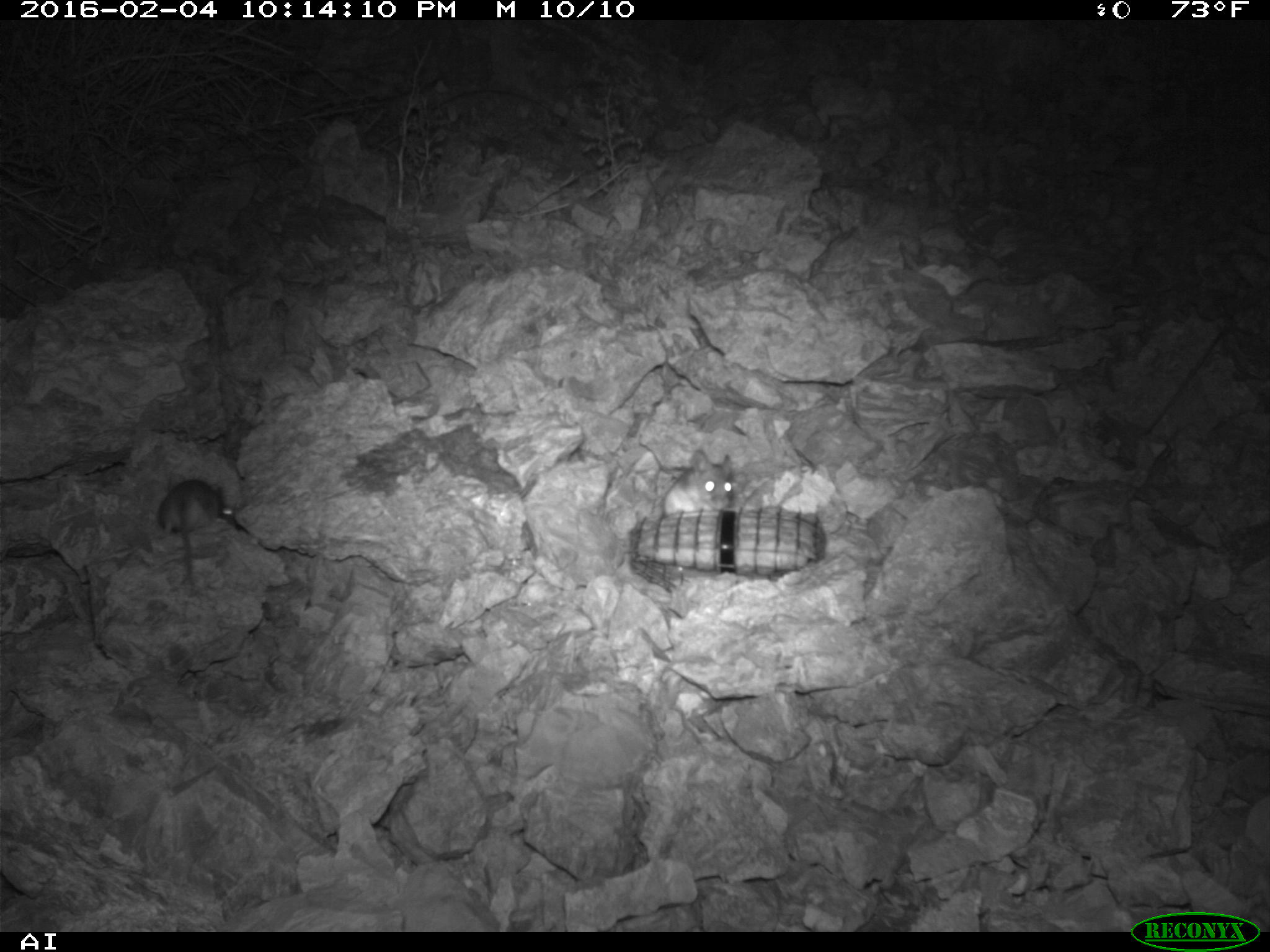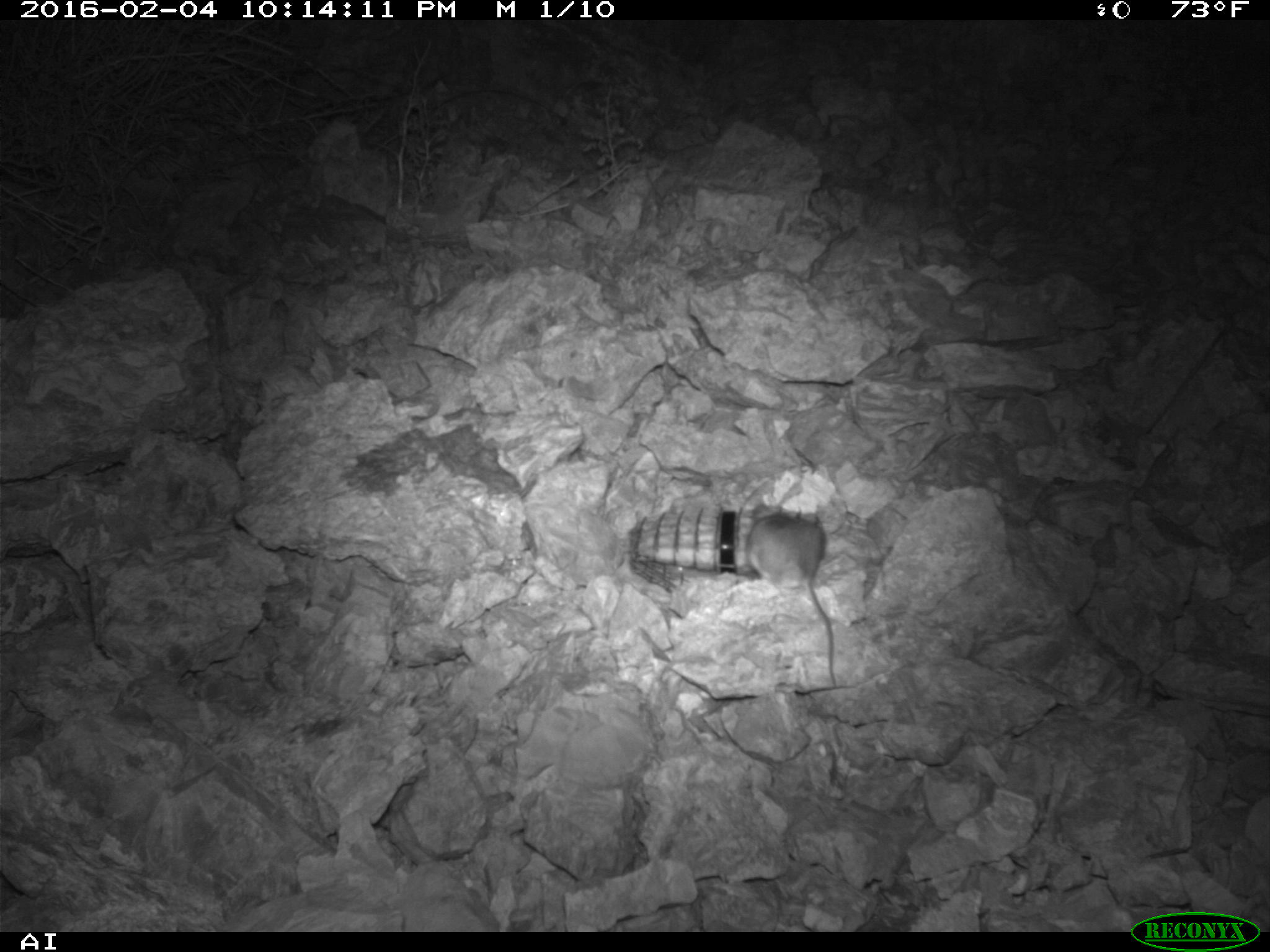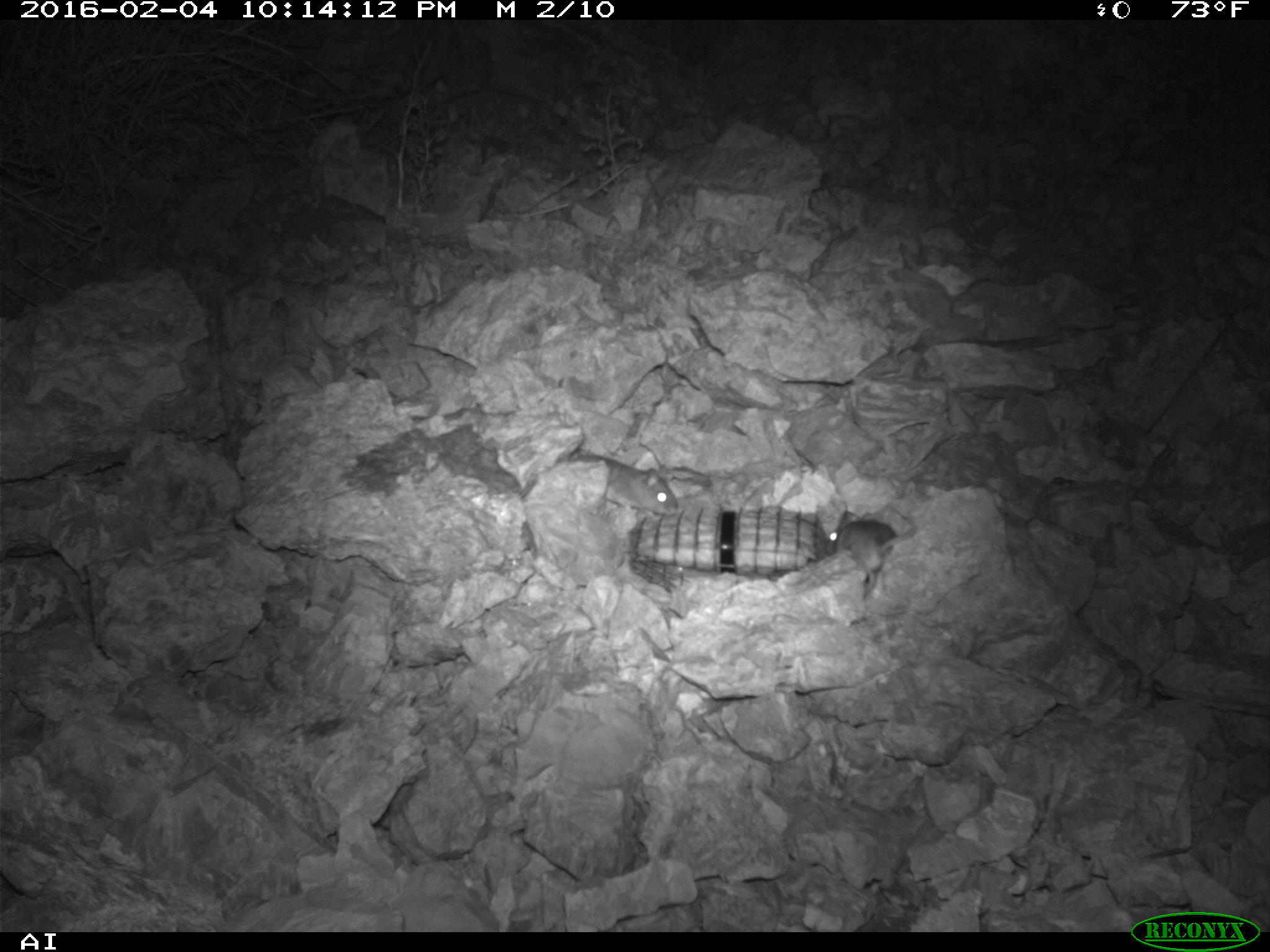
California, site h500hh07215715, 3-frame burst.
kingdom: Animalia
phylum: Chordata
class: Mammalia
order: Rodentia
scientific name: Rodentia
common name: rodent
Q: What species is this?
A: Rodent (Rodentia).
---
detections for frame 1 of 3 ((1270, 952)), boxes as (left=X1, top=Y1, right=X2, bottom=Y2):
rodent: (left=158, top=478, right=233, bottom=584); (left=662, top=449, right=734, bottom=516)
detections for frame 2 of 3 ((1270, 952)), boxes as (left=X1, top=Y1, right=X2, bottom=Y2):
rodent: (left=745, top=502, right=836, bottom=685)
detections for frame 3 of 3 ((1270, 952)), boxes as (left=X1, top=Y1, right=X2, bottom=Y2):
rodent: (left=519, top=454, right=679, bottom=519); (left=827, top=508, right=917, bottom=598)